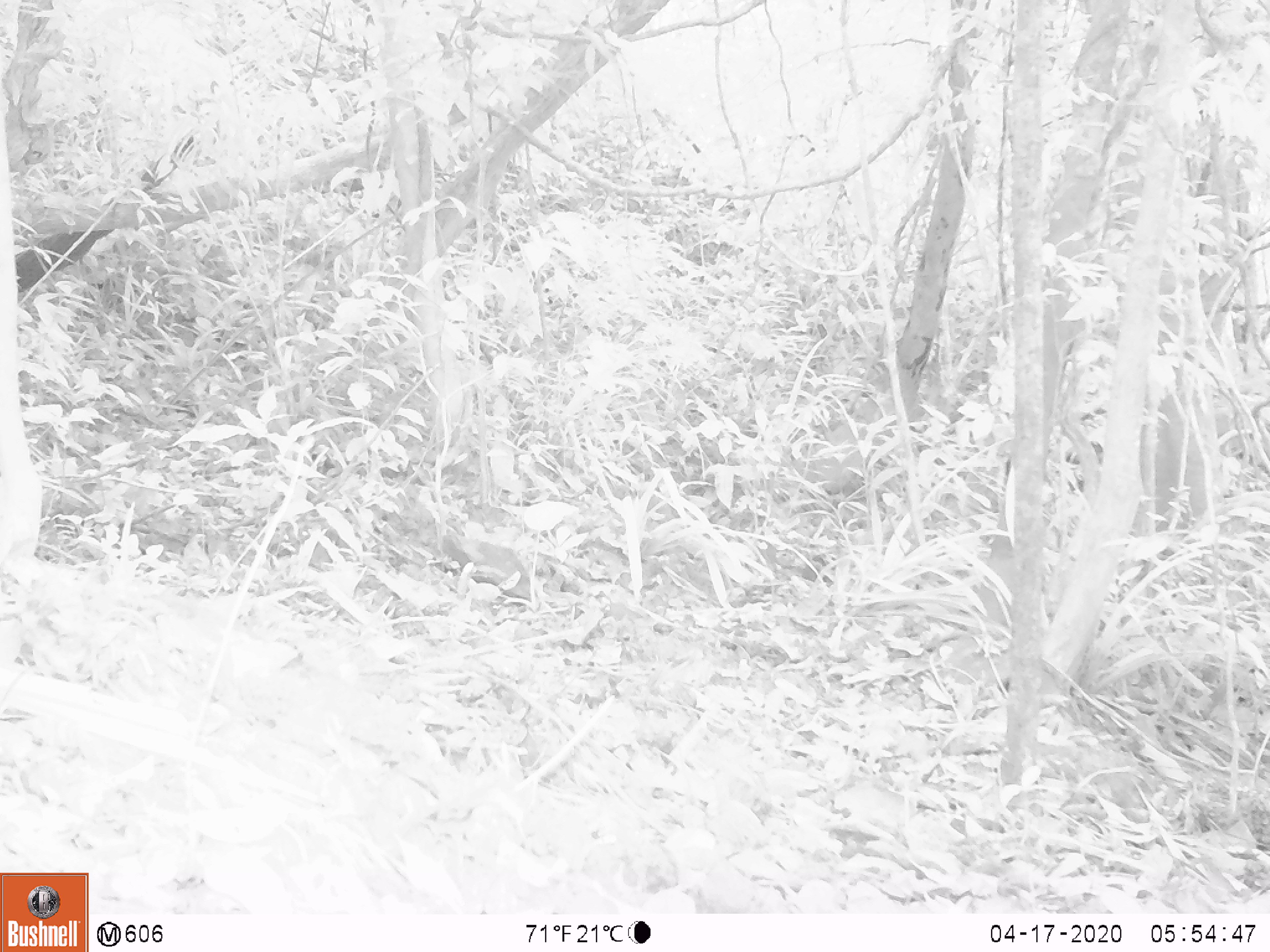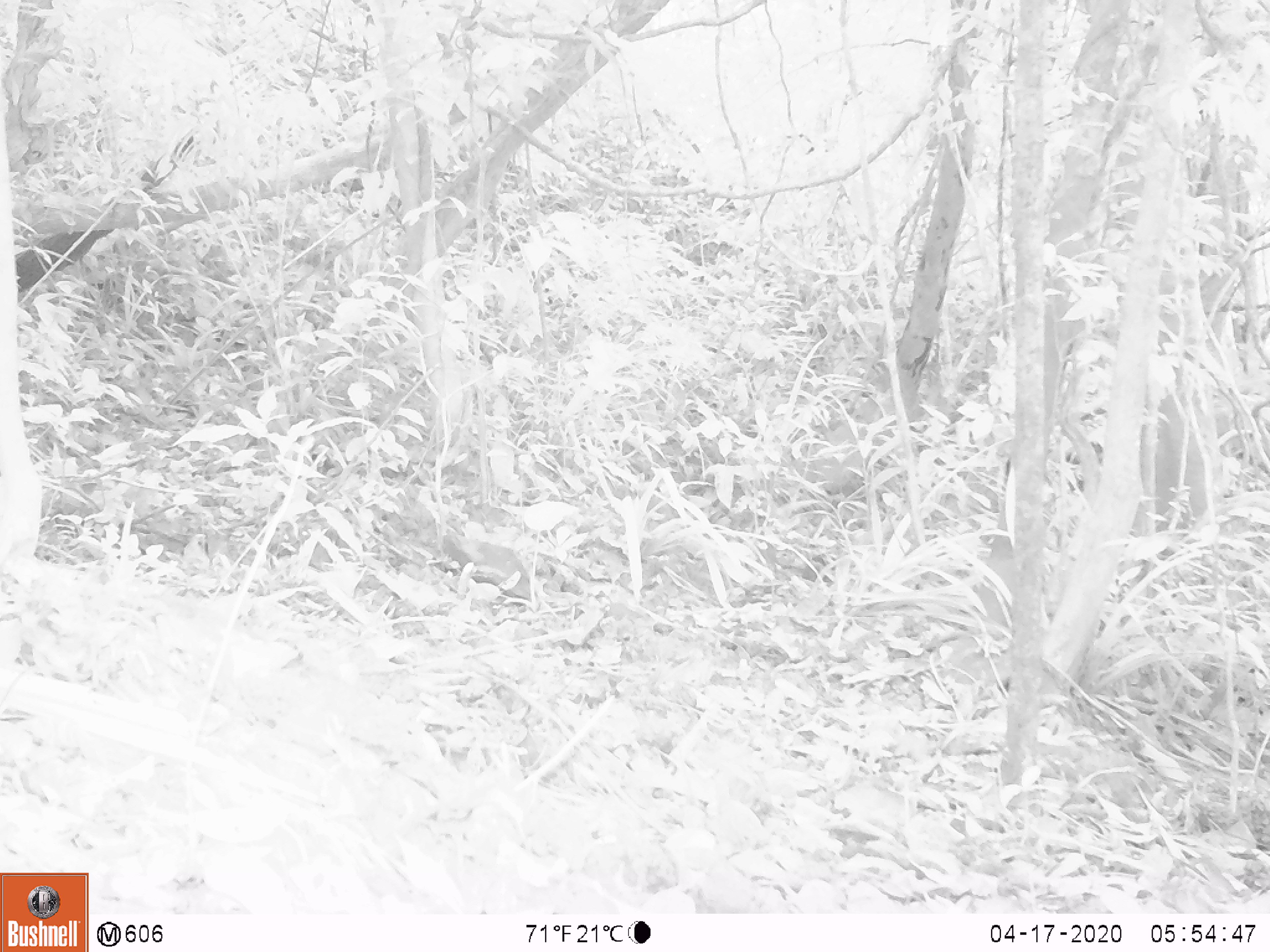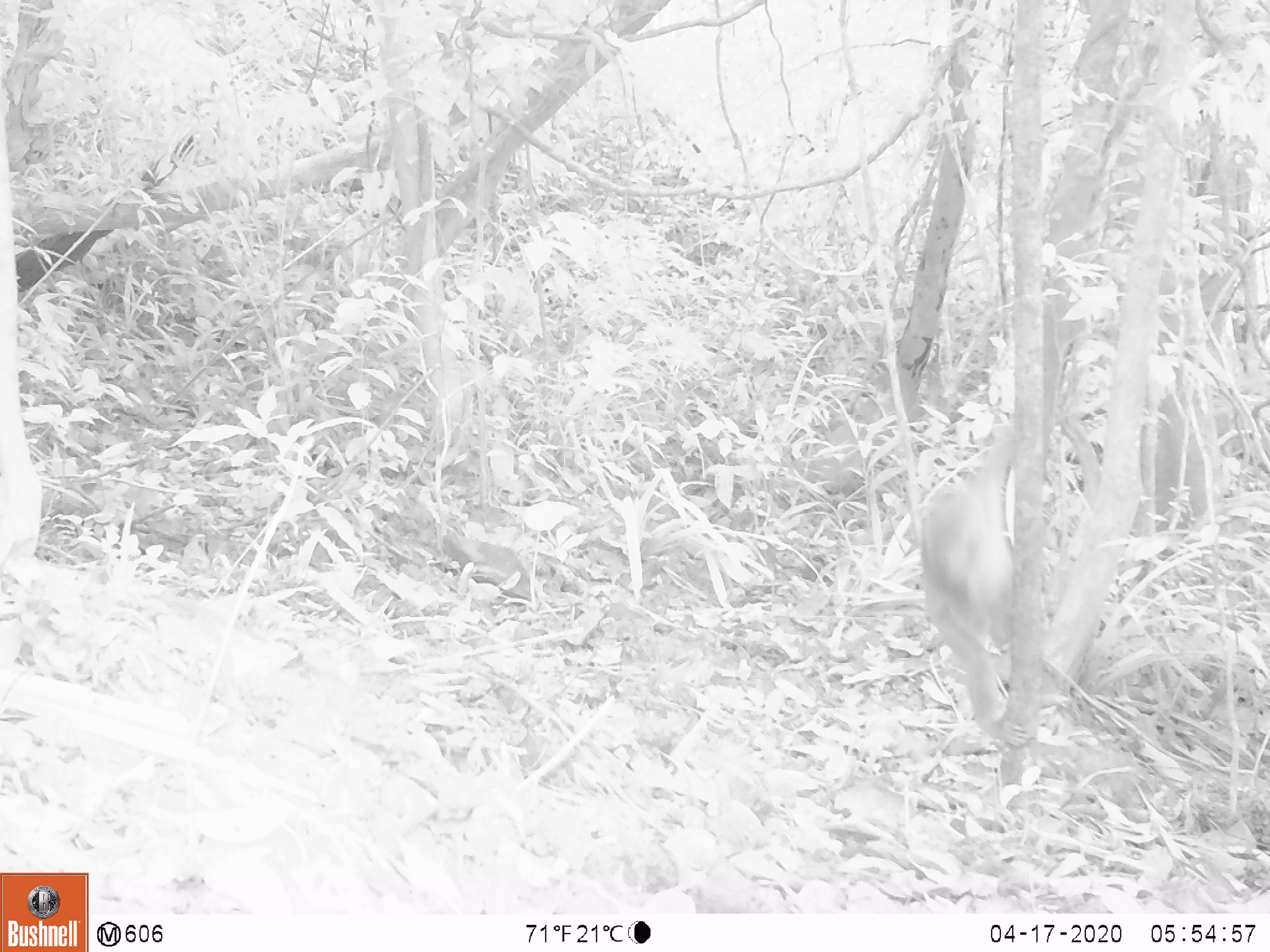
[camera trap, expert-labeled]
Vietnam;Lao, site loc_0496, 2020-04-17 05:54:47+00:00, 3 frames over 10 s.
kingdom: Animalia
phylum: Chordata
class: Mammalia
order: Primates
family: Cercopithecidae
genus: Macaca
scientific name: Macaca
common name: macaques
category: assam or rhesus macaque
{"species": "assam or rhesus macaque (macaques) (Macaca)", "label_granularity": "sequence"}